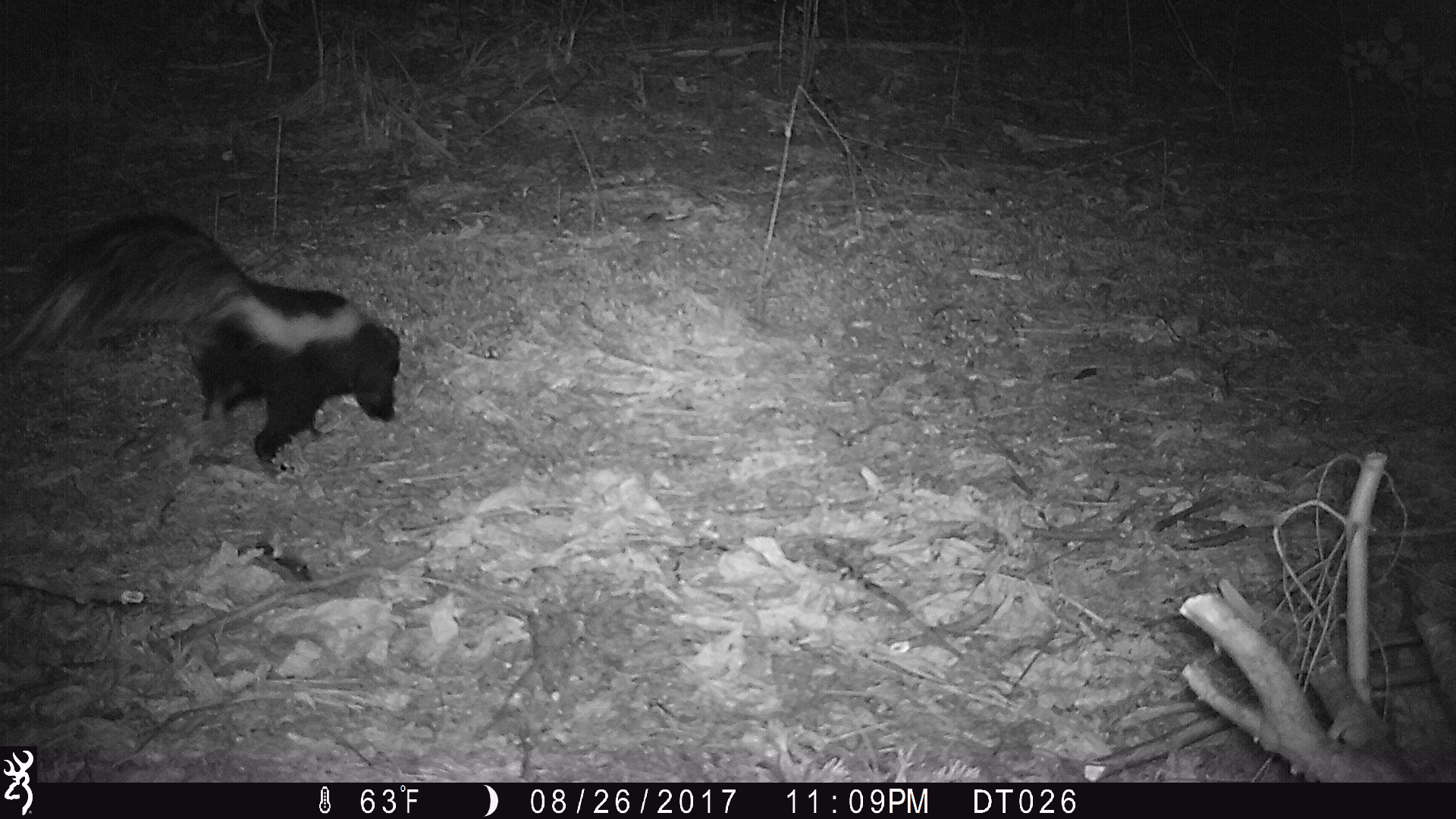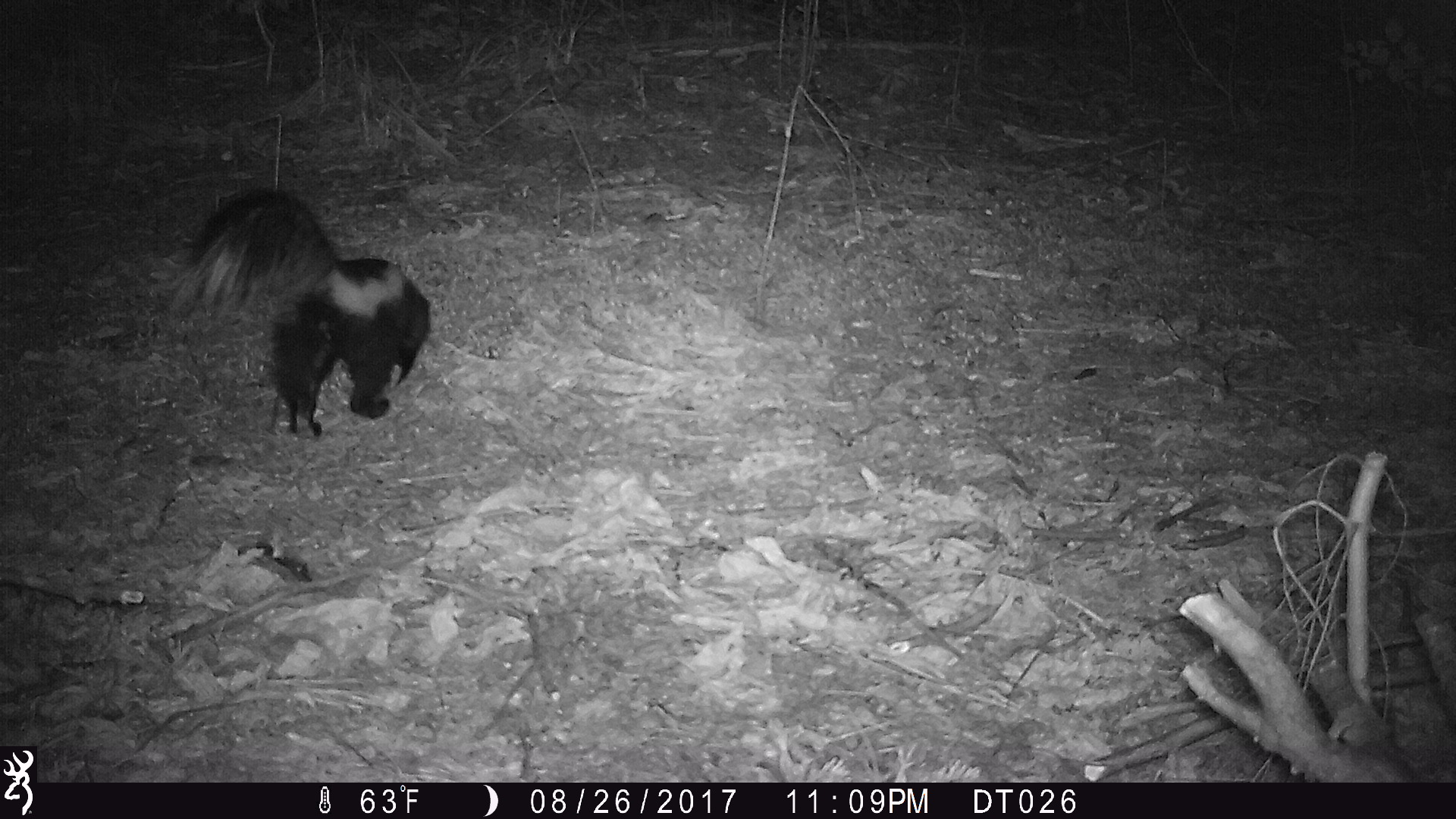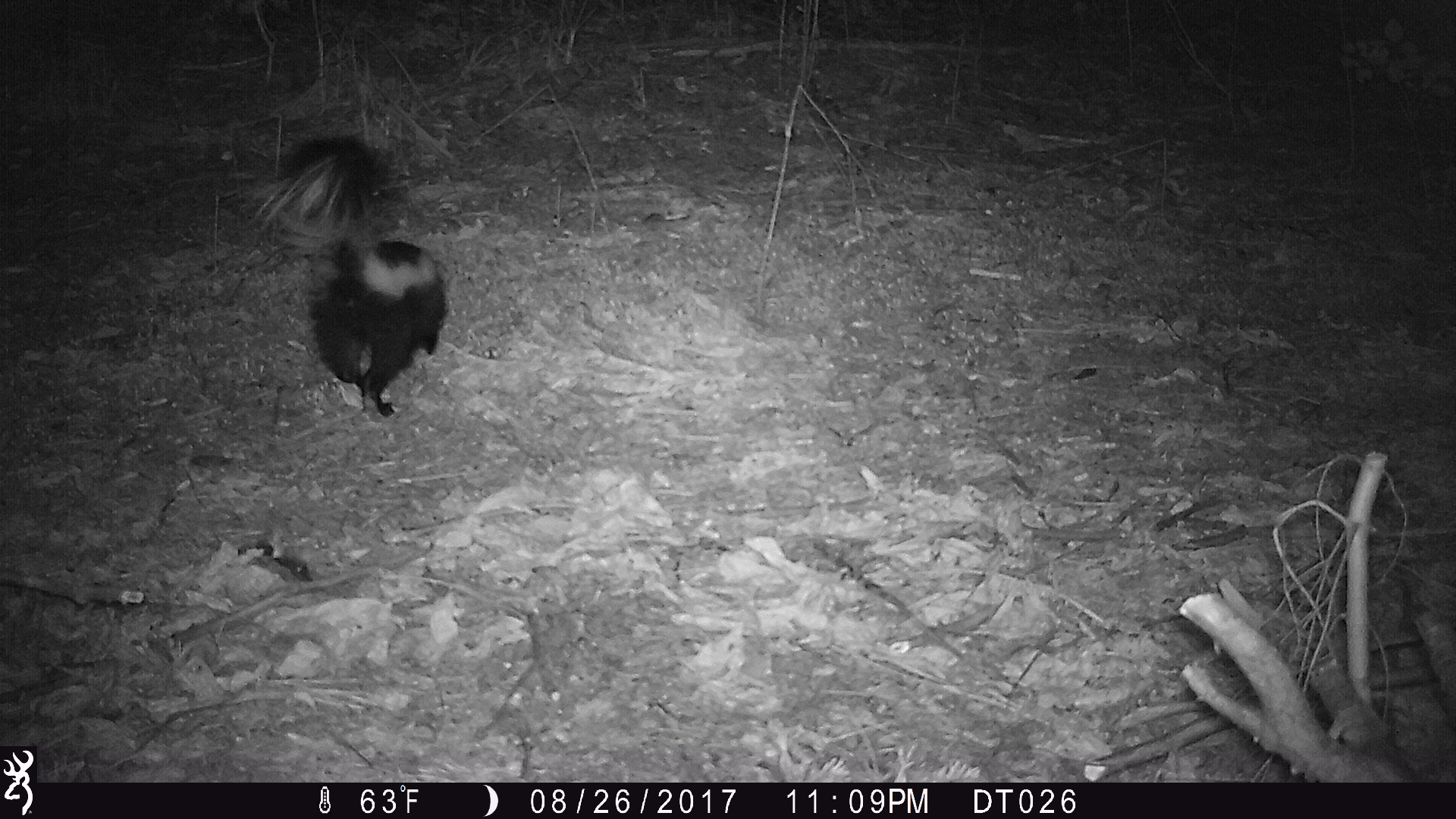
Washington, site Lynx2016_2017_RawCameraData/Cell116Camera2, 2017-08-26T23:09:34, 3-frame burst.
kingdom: Animalia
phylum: Chordata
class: Mammalia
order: Carnivora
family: Mephitidae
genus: Mephitis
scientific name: Mephitis mephitis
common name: striped skunk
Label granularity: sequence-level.